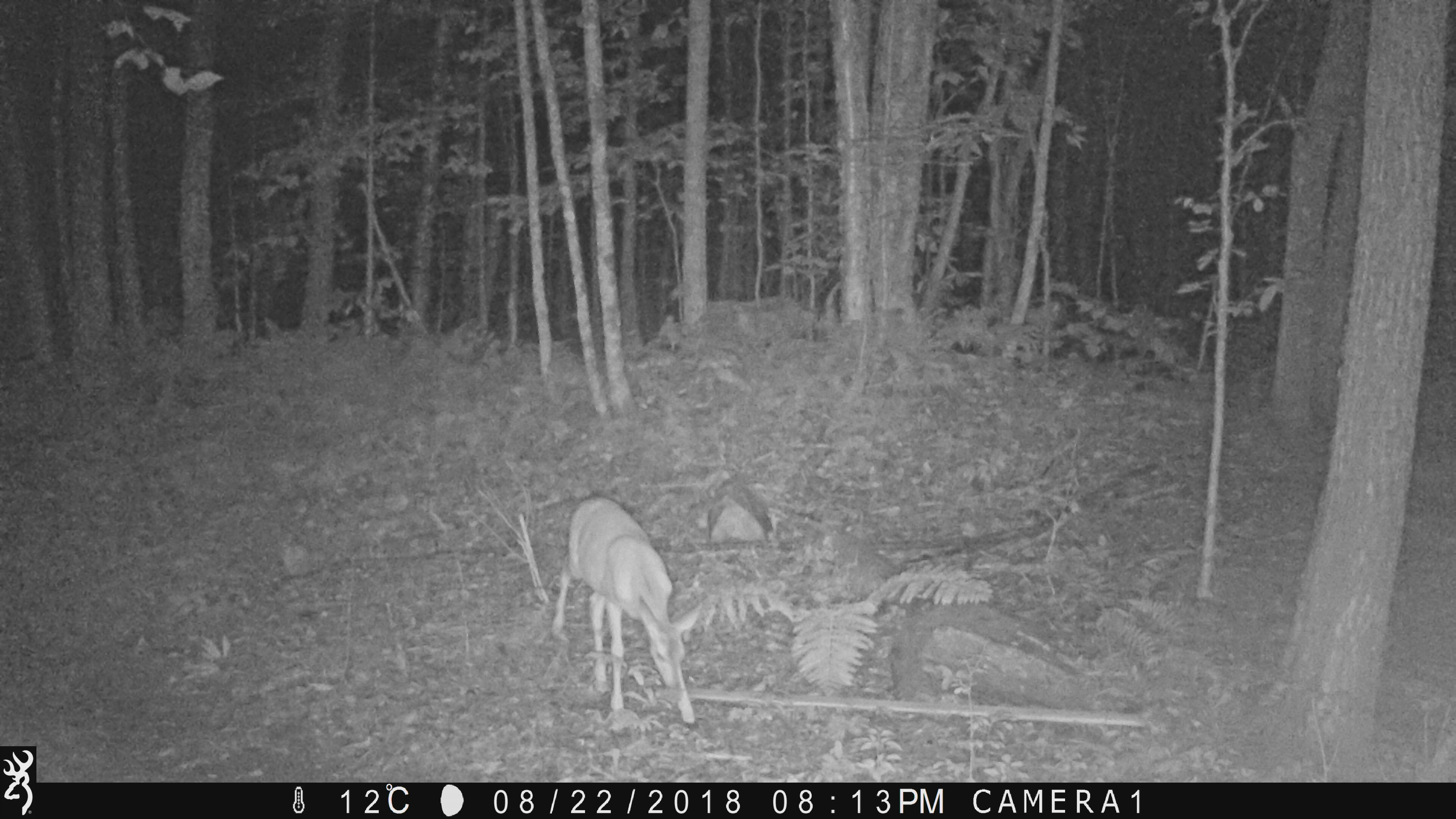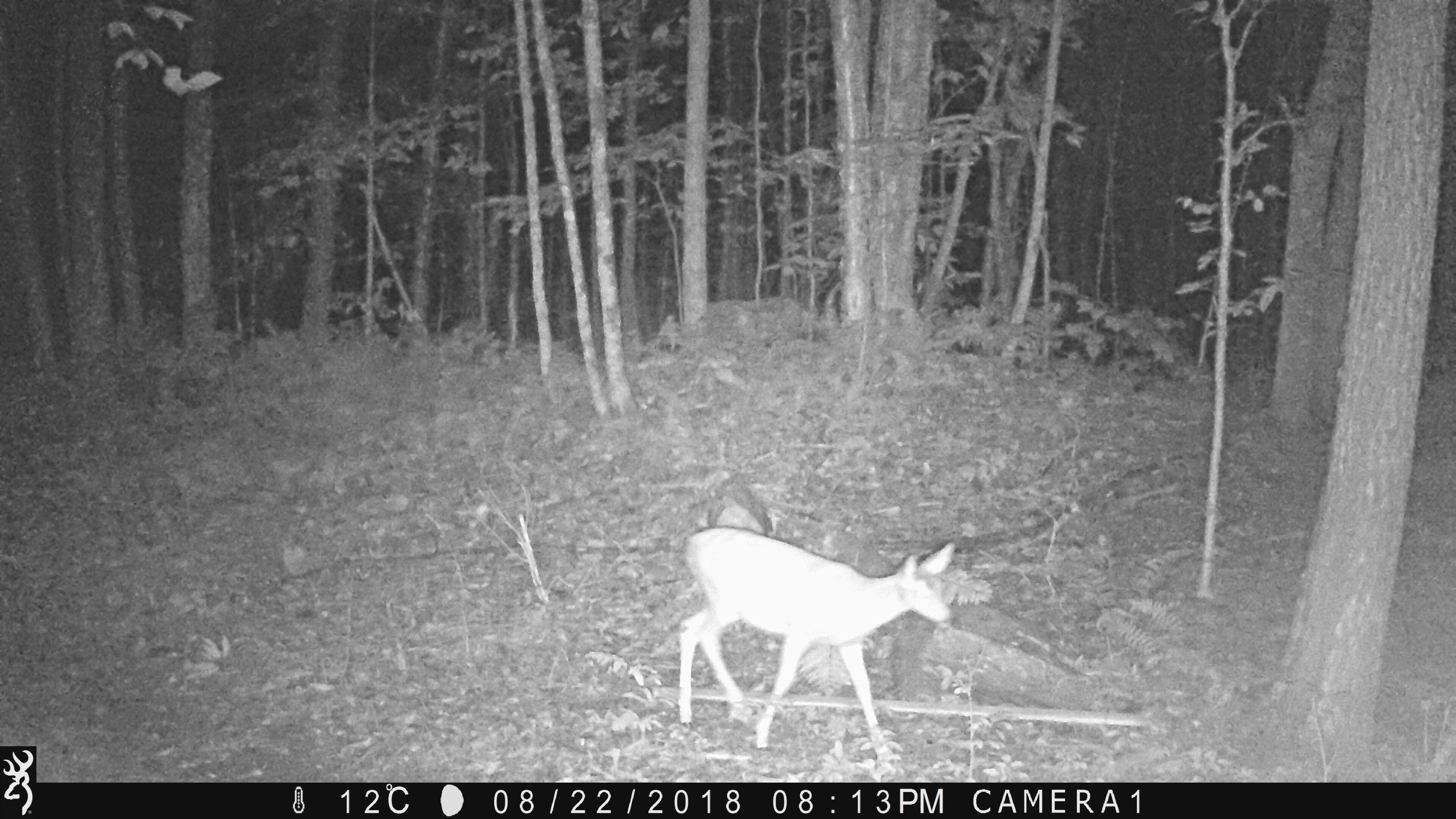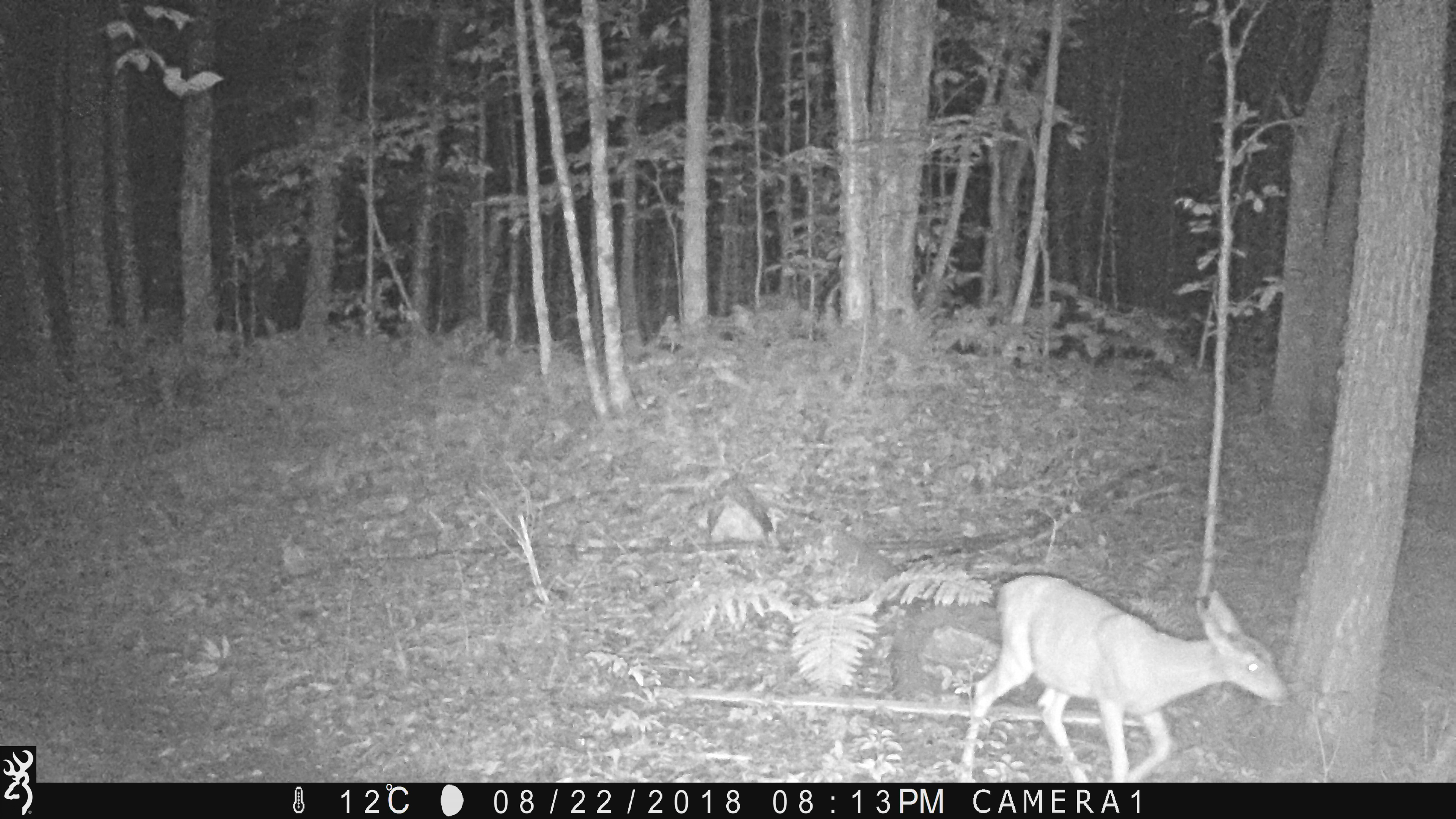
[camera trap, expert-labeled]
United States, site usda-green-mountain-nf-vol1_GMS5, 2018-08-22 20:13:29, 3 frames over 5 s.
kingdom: Animalia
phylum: Chordata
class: Mammalia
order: Artiodactyla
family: Cervidae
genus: Odocoileus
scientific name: Odocoileus virginianus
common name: white-tailed deer